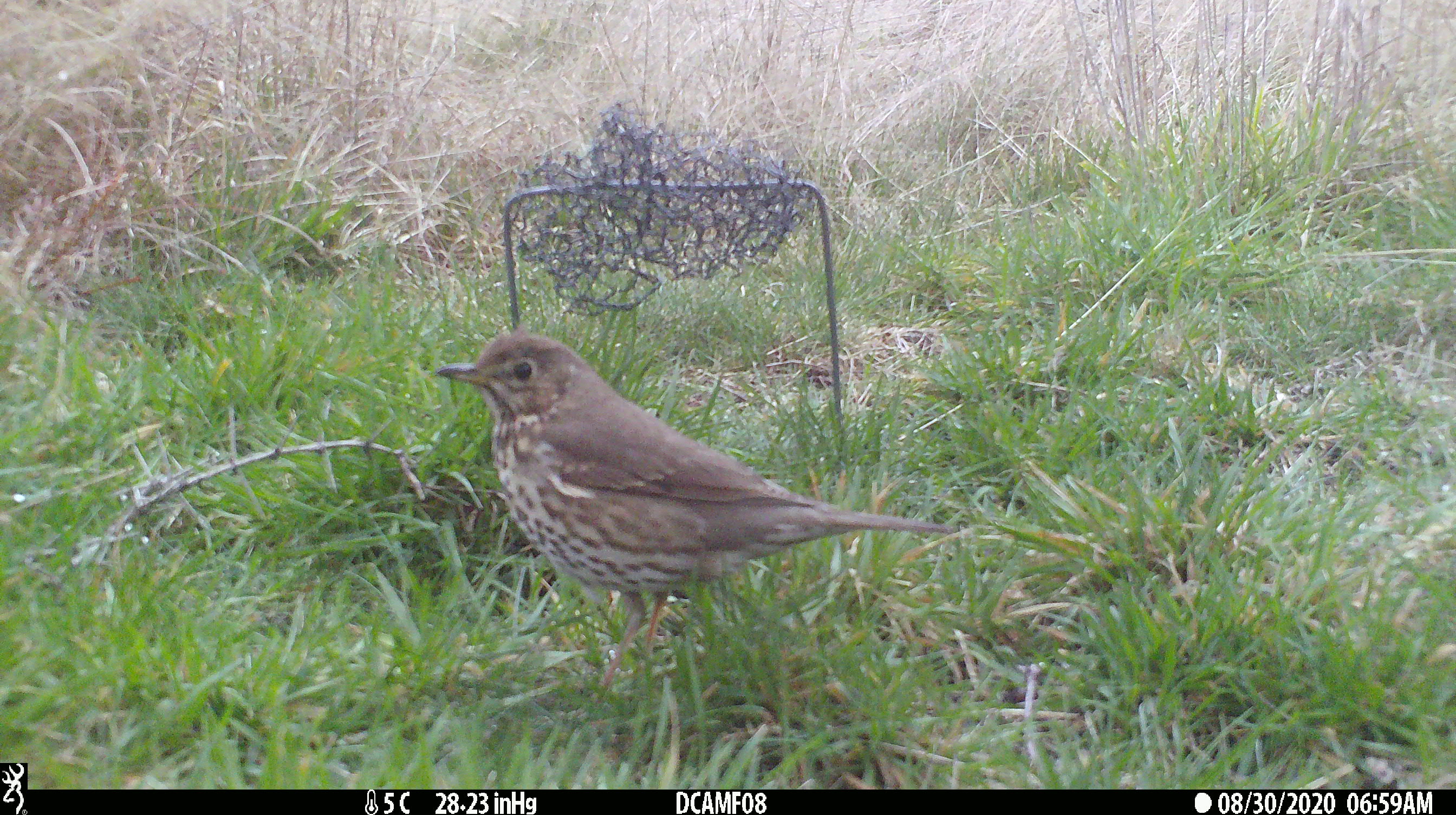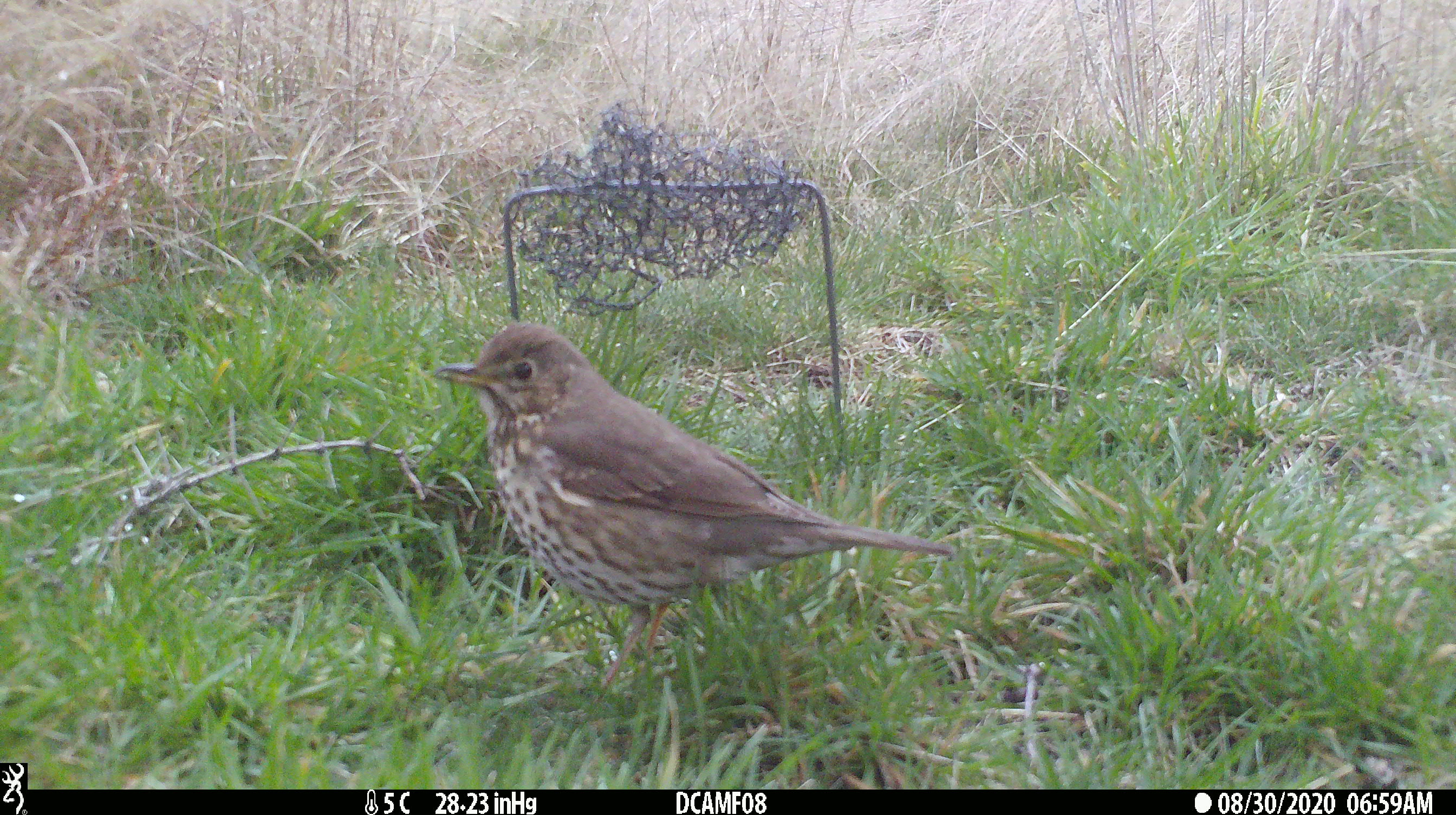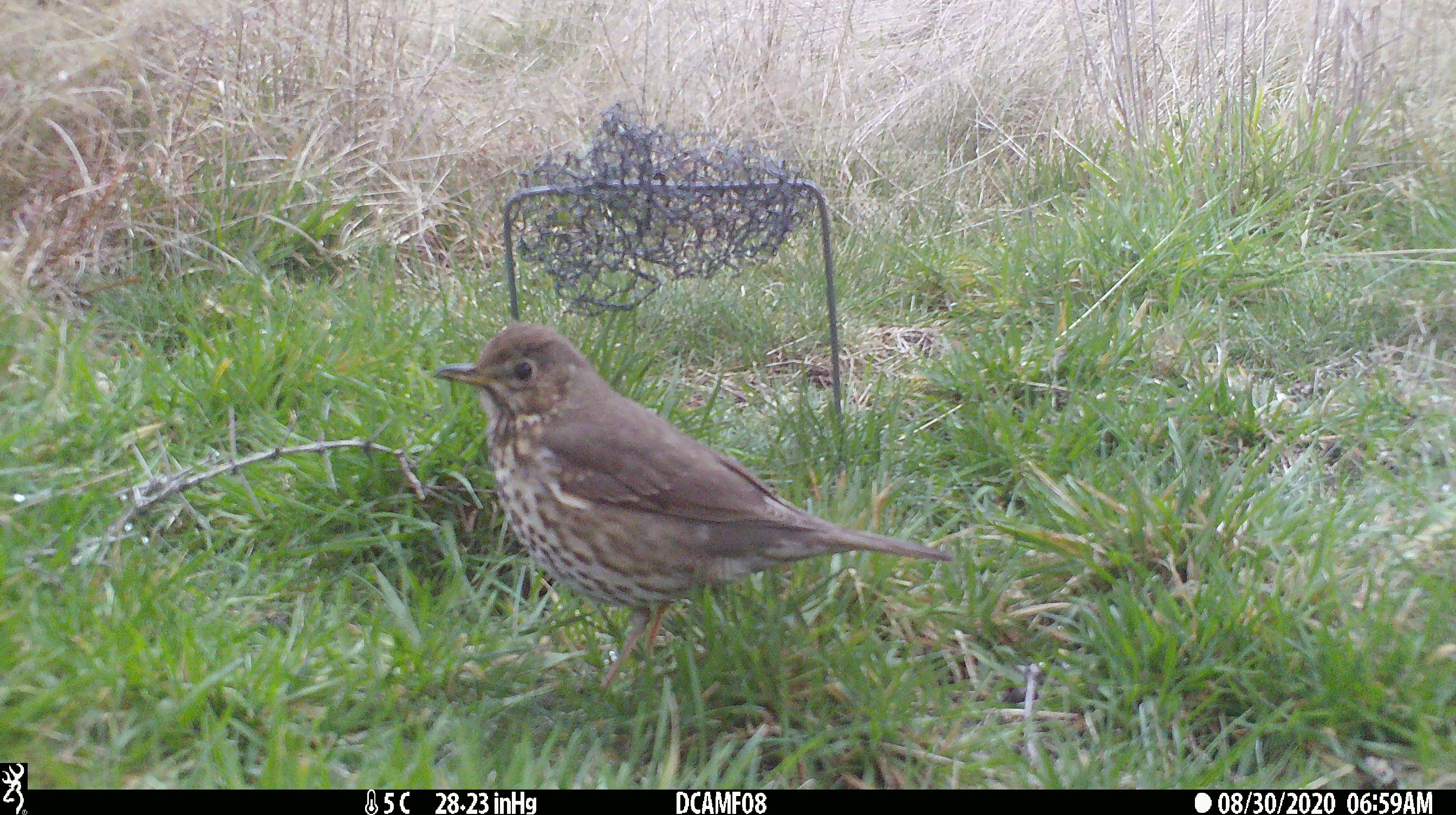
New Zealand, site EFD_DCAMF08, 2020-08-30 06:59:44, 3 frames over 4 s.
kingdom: Animalia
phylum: Chordata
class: Aves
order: Passeriformes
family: Turdidae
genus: Turdus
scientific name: Turdus philomelos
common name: song thrush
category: thrush